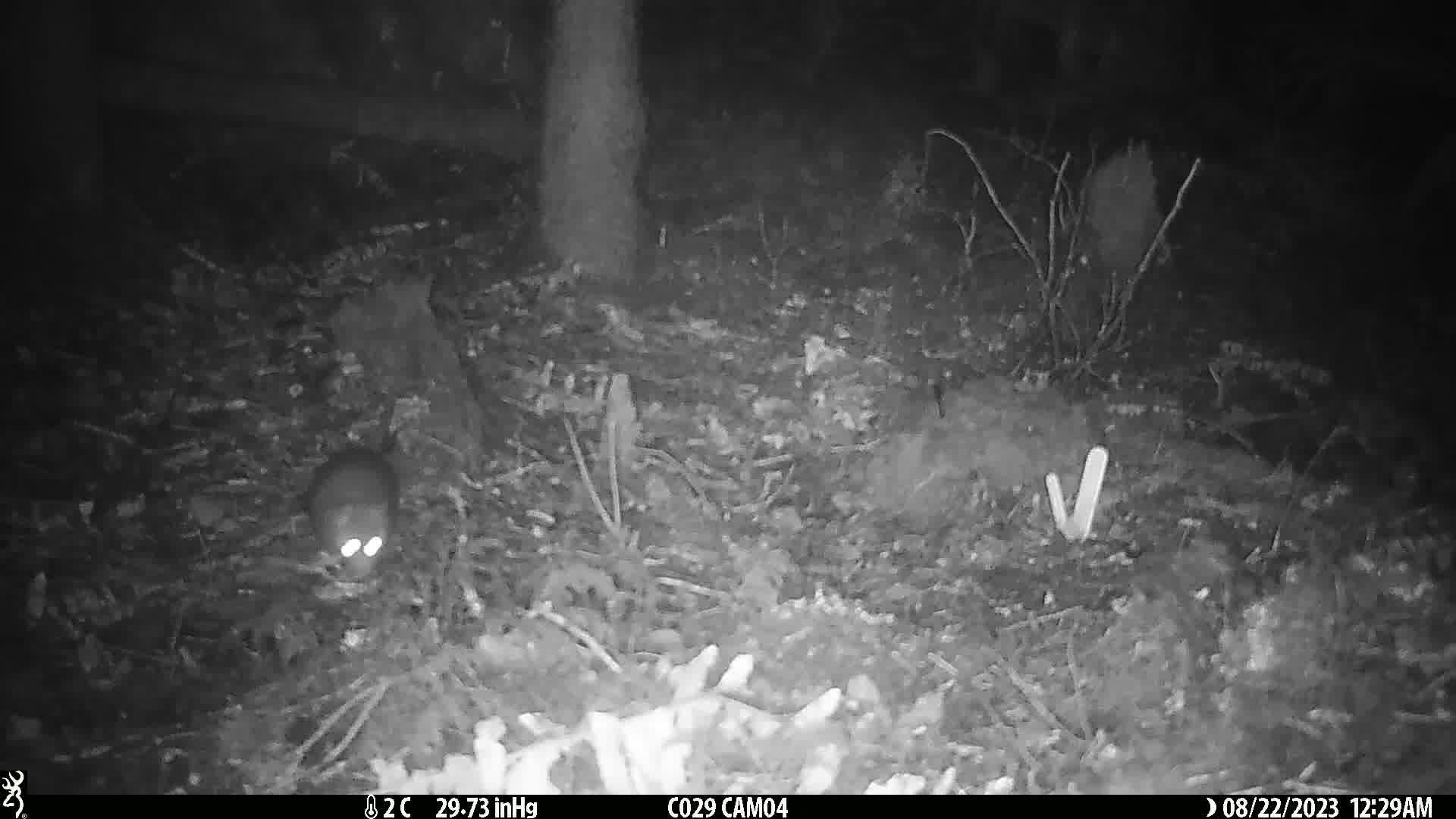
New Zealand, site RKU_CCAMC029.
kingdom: Animalia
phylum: Chordata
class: Mammalia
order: Rodentia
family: Muridae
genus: Rattus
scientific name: Rattus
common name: rat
Rat (Rattus).